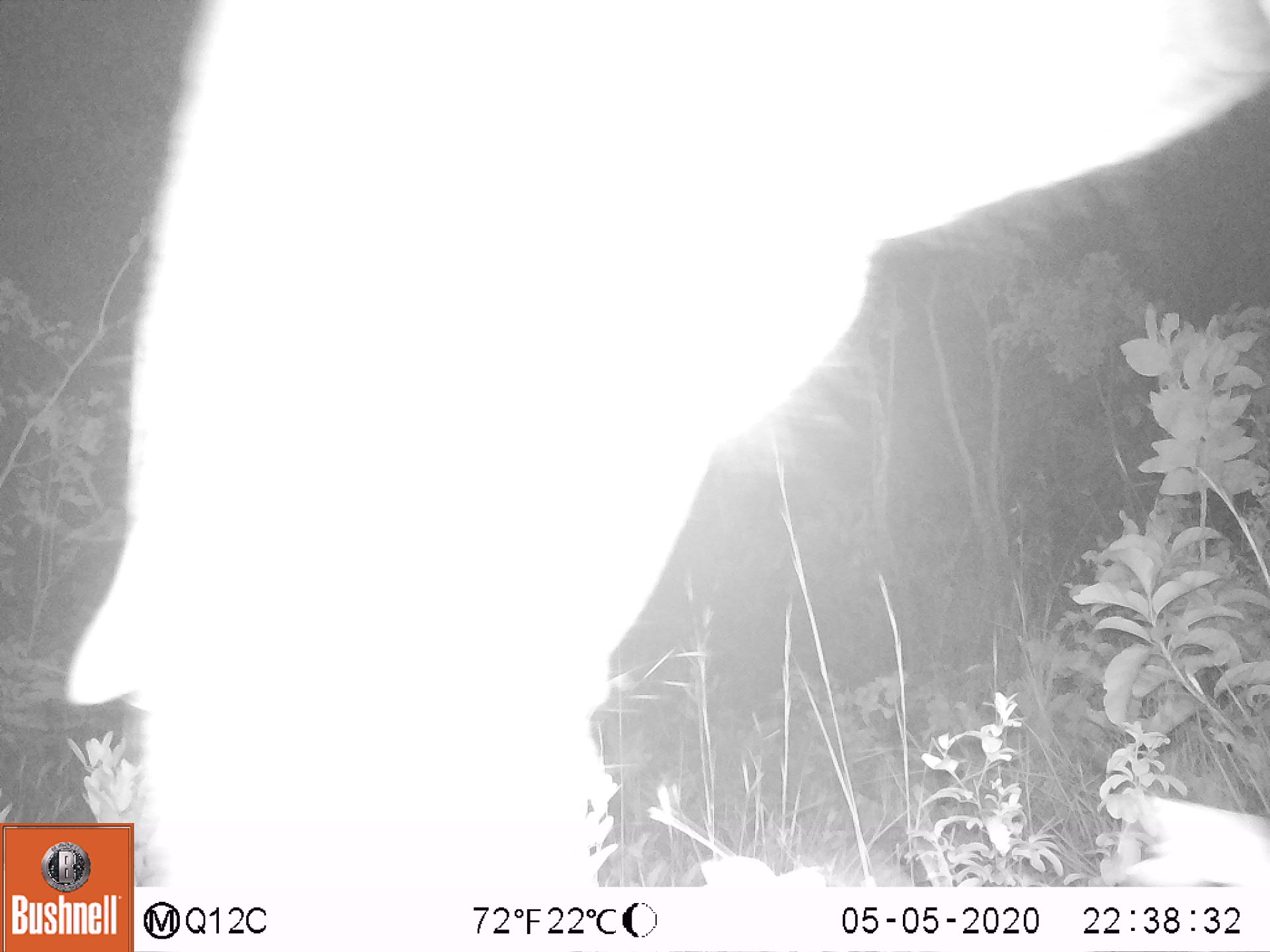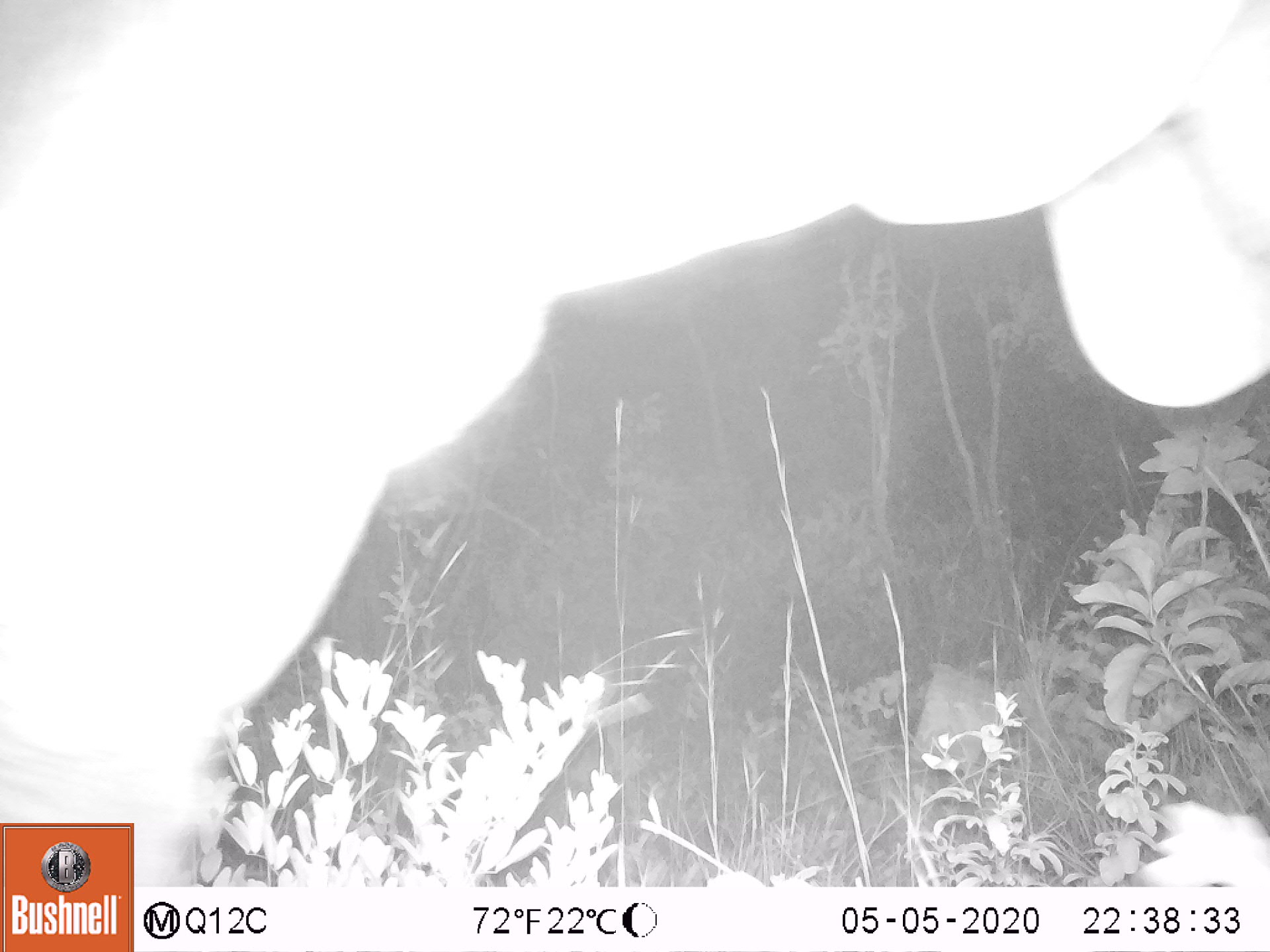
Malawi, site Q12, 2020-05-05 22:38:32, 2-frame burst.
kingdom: Animalia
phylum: Chordata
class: Mammalia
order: Proboscidea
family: Elephantidae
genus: Loxodonta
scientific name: Loxodonta africana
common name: african savanna elephant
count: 1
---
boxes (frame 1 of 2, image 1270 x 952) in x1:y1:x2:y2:
african savanna elephant: 141:0:1262:880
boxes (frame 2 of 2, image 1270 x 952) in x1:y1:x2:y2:
african savanna elephant: 1:4:1262:819